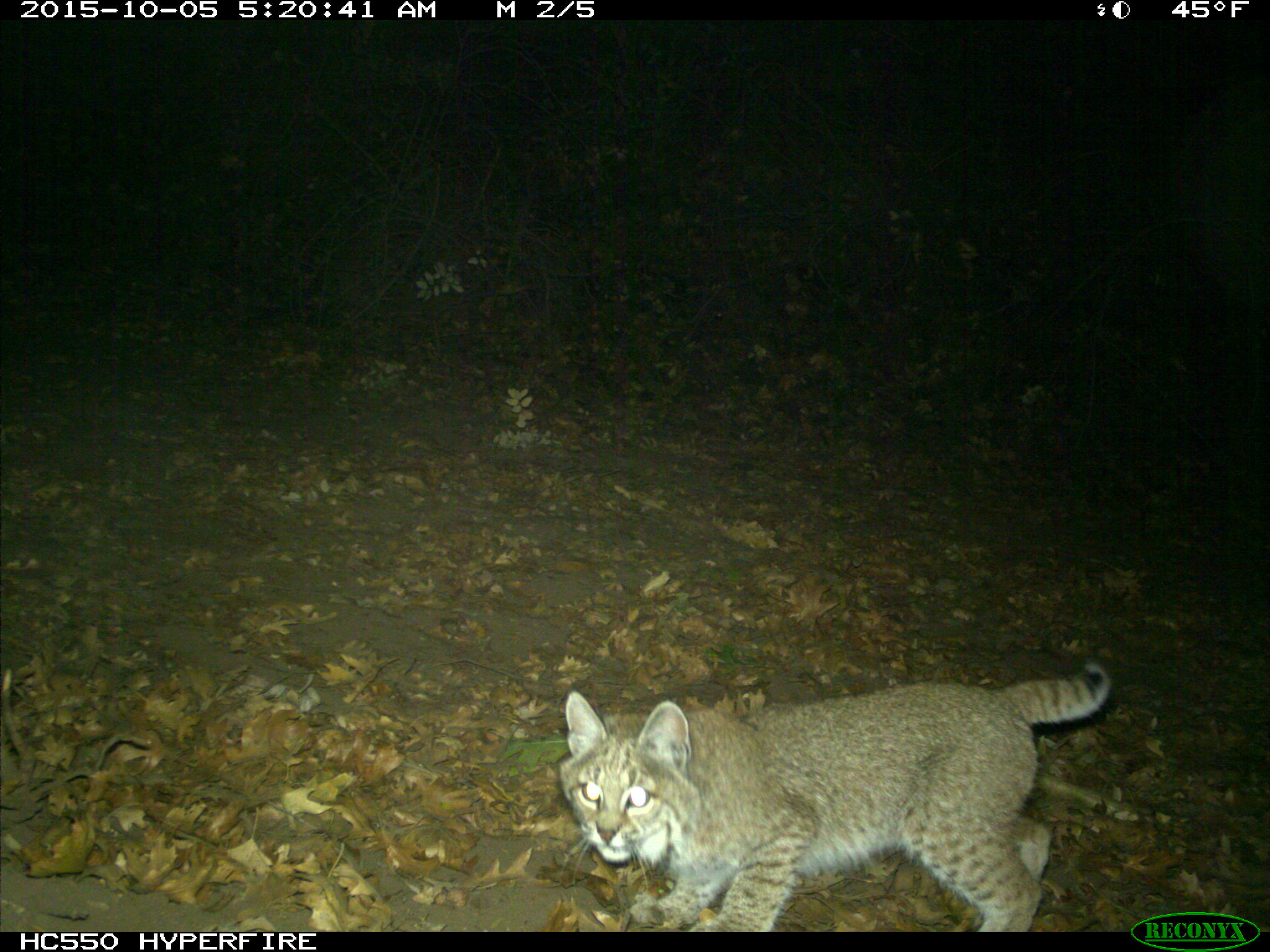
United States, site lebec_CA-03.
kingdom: Animalia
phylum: Chordata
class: Mammalia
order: Carnivora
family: Felidae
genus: Lynx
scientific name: Lynx rufus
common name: bobcat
Lynx rufus (bobcat).